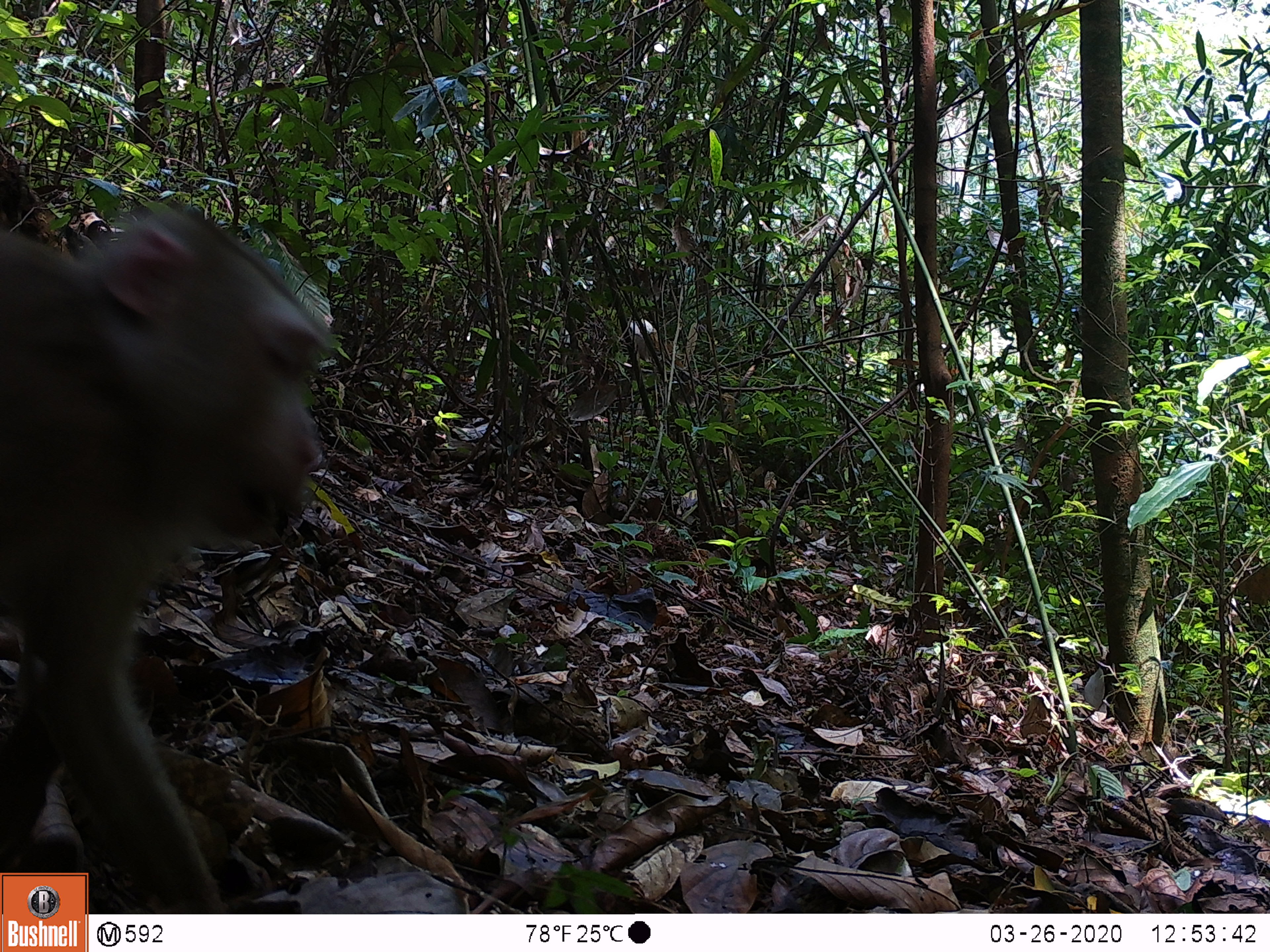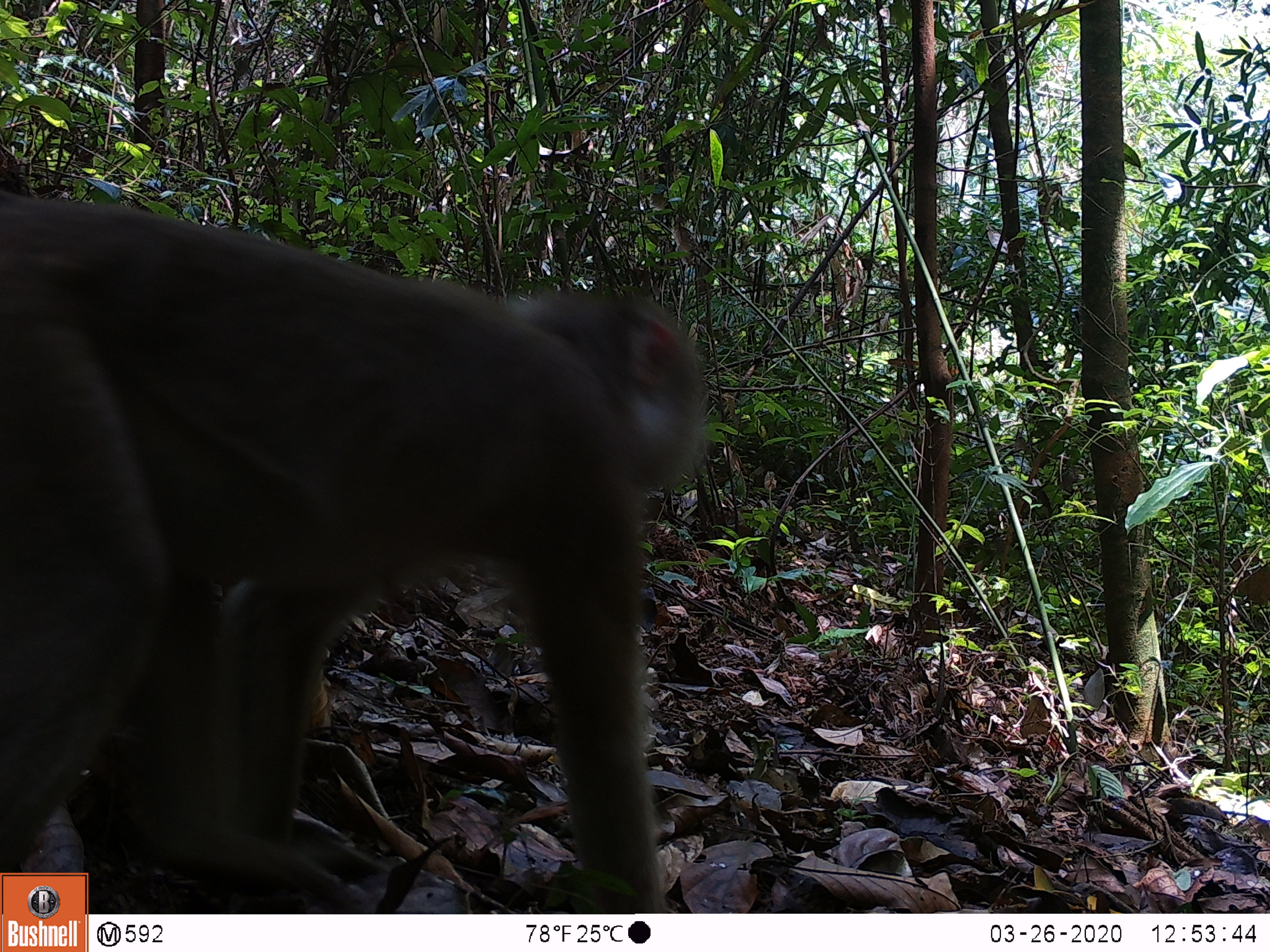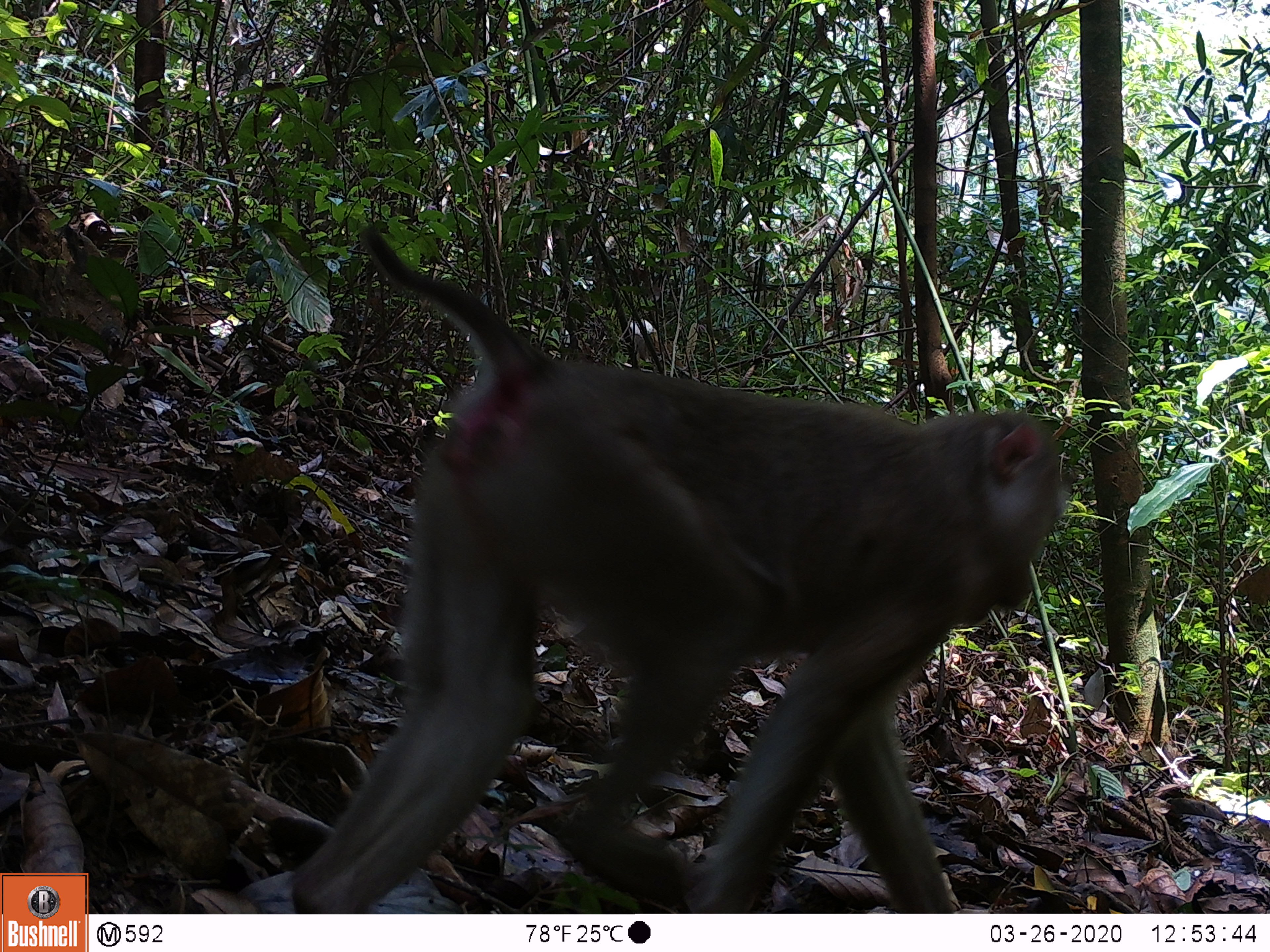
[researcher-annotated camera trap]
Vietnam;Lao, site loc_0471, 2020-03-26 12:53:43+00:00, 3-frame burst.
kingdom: Animalia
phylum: Chordata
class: Mammalia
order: Primates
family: Cercopithecidae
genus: Macaca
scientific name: Macaca nemestrina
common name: pig-tailed macaque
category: pig tailed macaque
Pig tailed macaque (pig-tailed macaque) (Macaca nemestrina). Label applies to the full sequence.